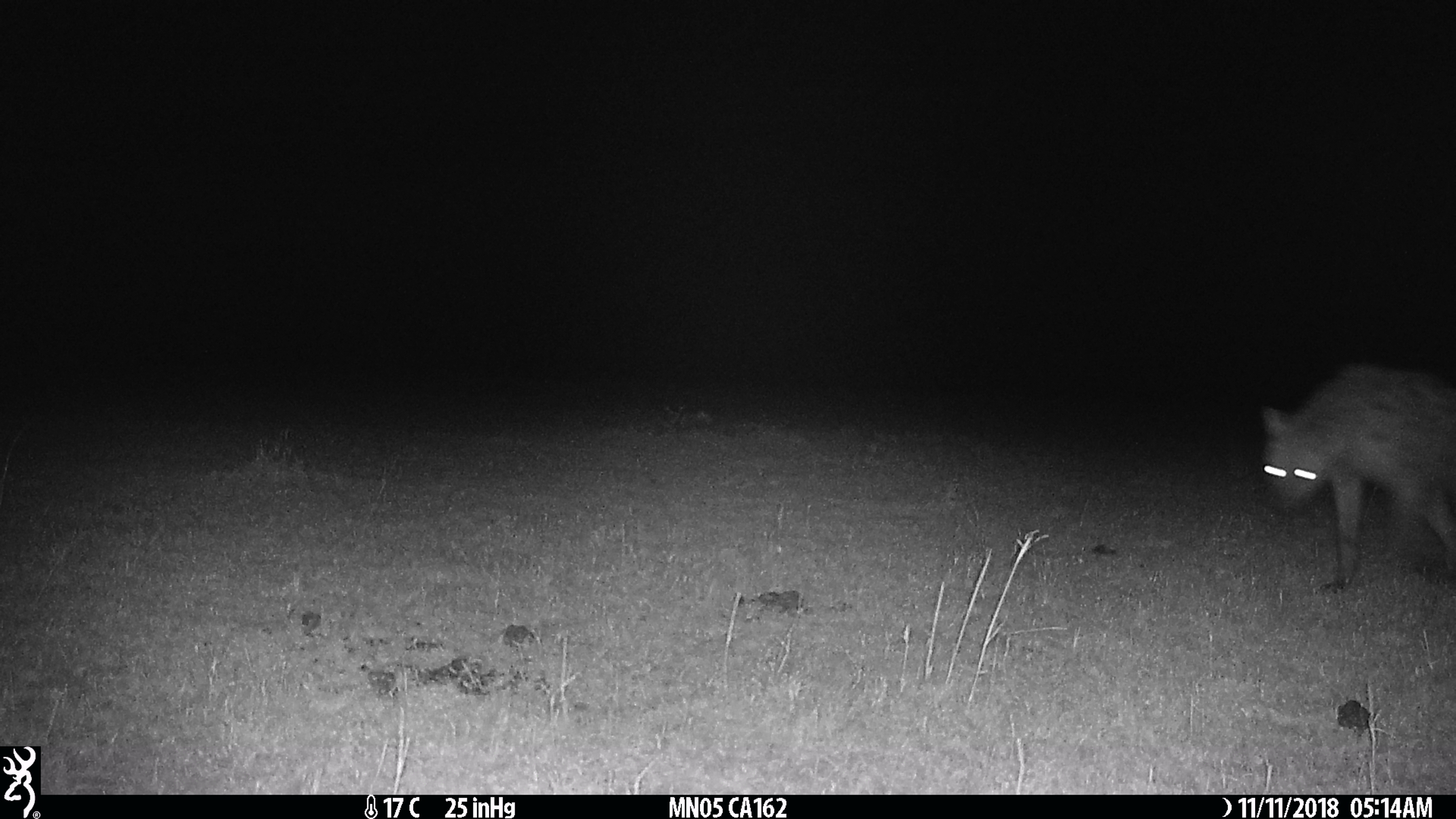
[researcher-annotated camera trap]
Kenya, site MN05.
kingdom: Animalia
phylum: Chordata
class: Mammalia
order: Carnivora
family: Hyaenidae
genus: Crocuta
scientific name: Crocuta crocuta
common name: spotted hyena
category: hyena spotted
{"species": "hyena spotted (spotted hyena) (Crocuta crocuta)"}